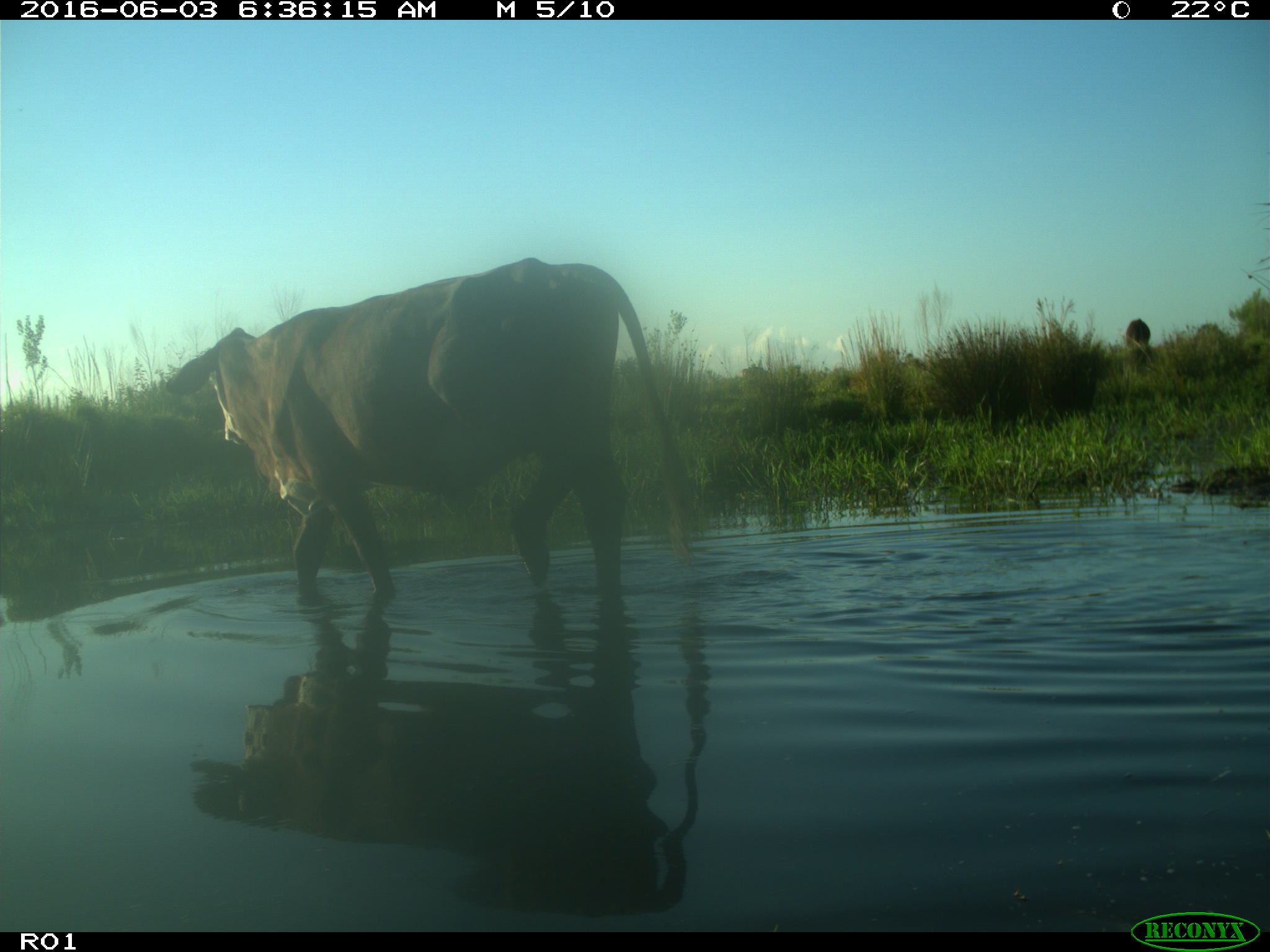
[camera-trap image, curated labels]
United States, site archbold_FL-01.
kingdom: Animalia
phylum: Chordata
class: Mammalia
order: Artiodactyla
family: Bovidae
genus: Bos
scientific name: Bos taurus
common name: domestic cow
Bos taurus (domestic cow).